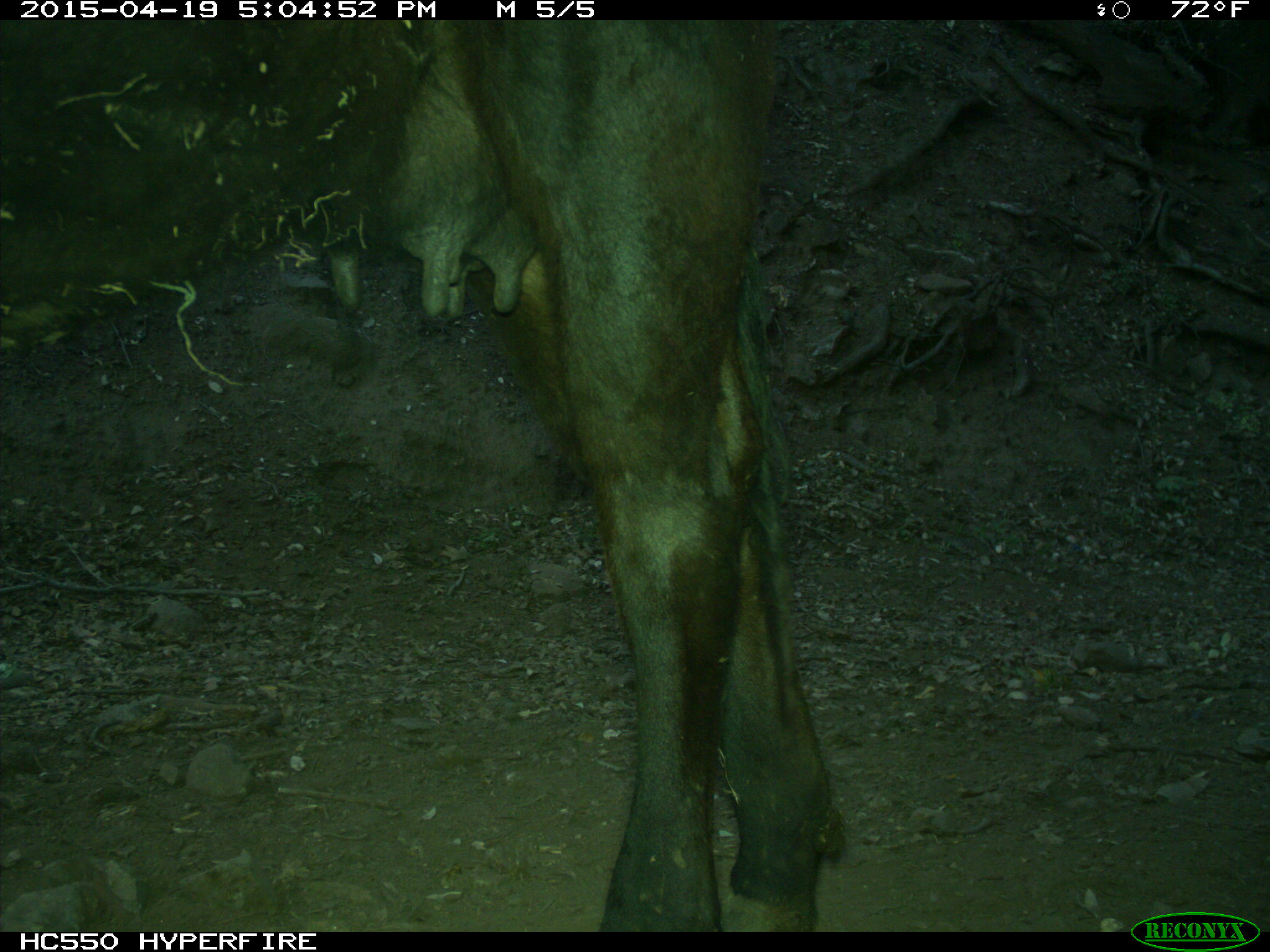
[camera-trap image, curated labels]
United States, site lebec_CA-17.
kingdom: Animalia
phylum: Chordata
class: Mammalia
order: Artiodactyla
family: Bovidae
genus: Bos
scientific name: Bos taurus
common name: domestic cow